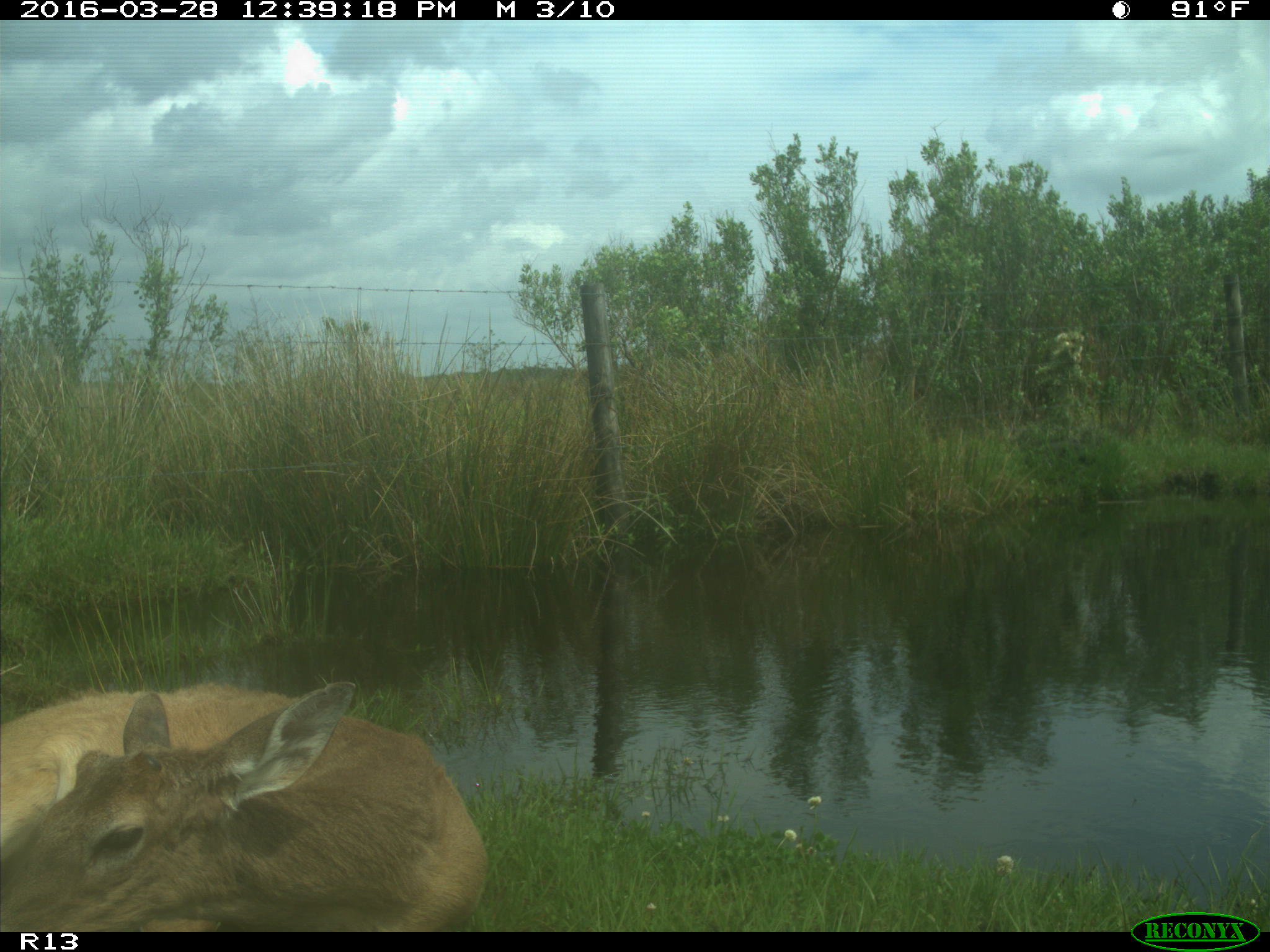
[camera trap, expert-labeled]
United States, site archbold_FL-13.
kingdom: Animalia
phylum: Chordata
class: Mammalia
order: Artiodactyla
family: Cervidae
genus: Odocoileus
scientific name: Odocoileus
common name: deer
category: unidentified deer